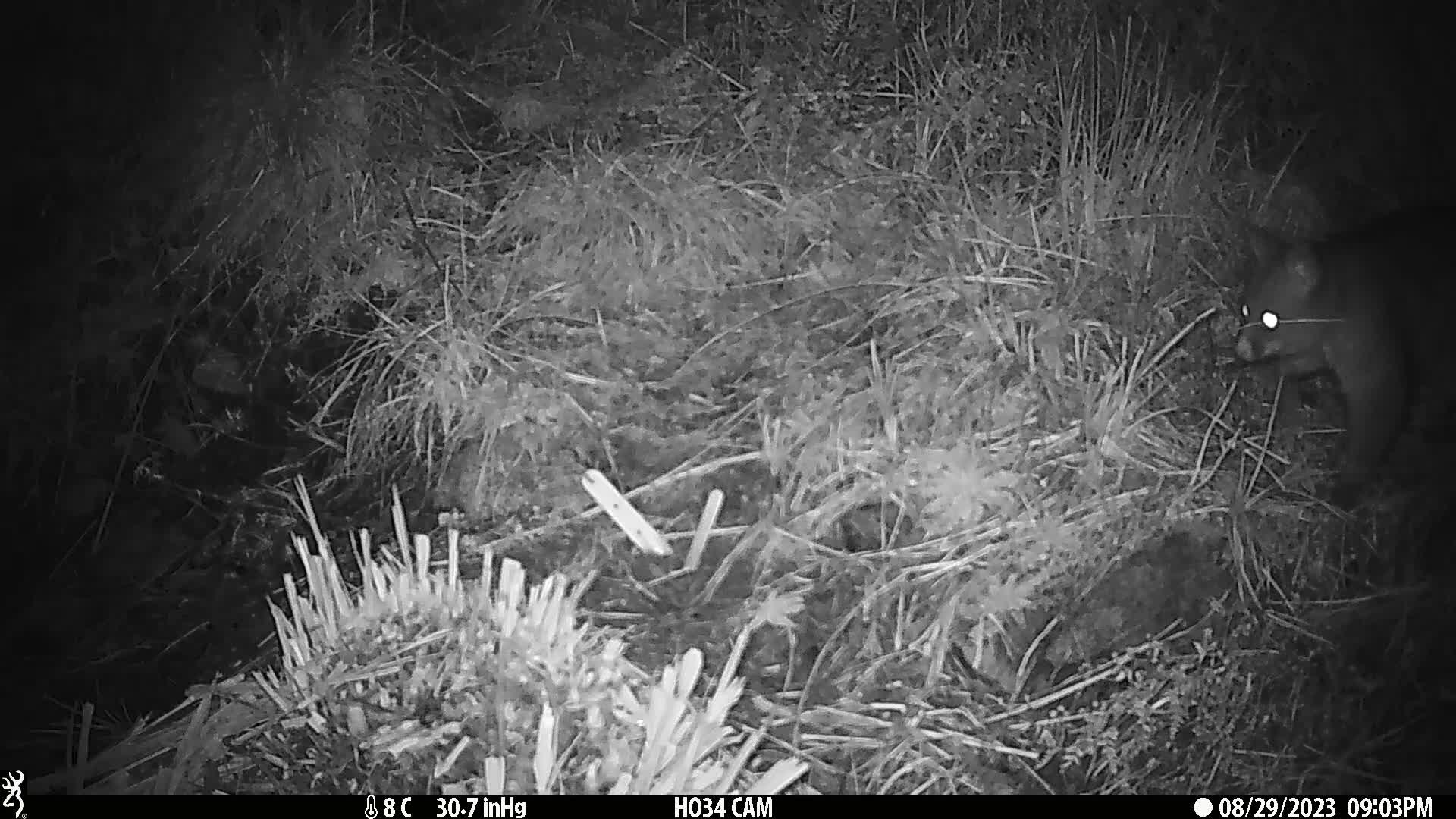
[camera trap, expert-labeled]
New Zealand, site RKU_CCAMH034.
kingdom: Animalia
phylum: Chordata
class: Mammalia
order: Diprotodontia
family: Phalangeridae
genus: Trichosurus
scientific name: Trichosurus vulpecula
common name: common brushtail possum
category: possum